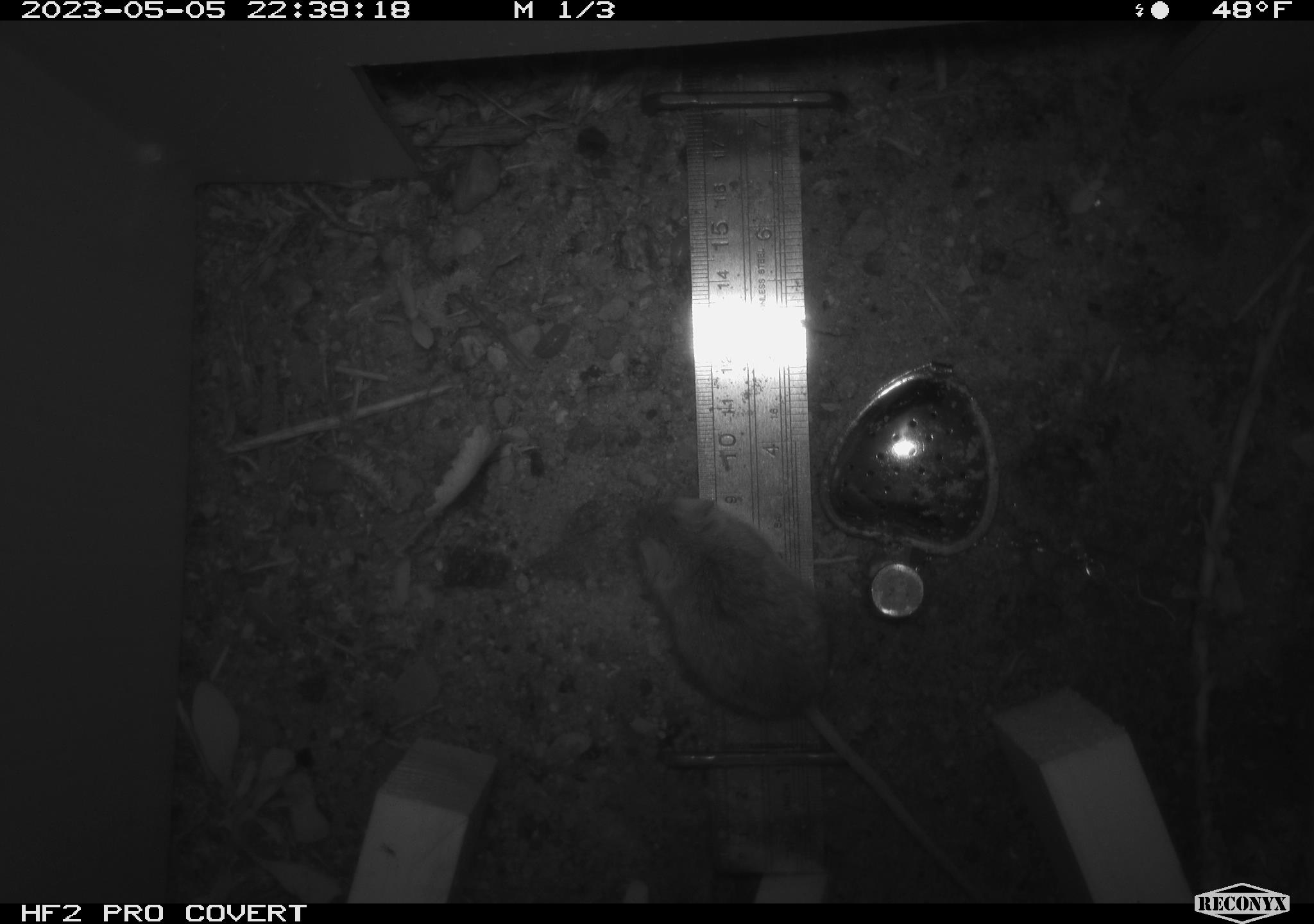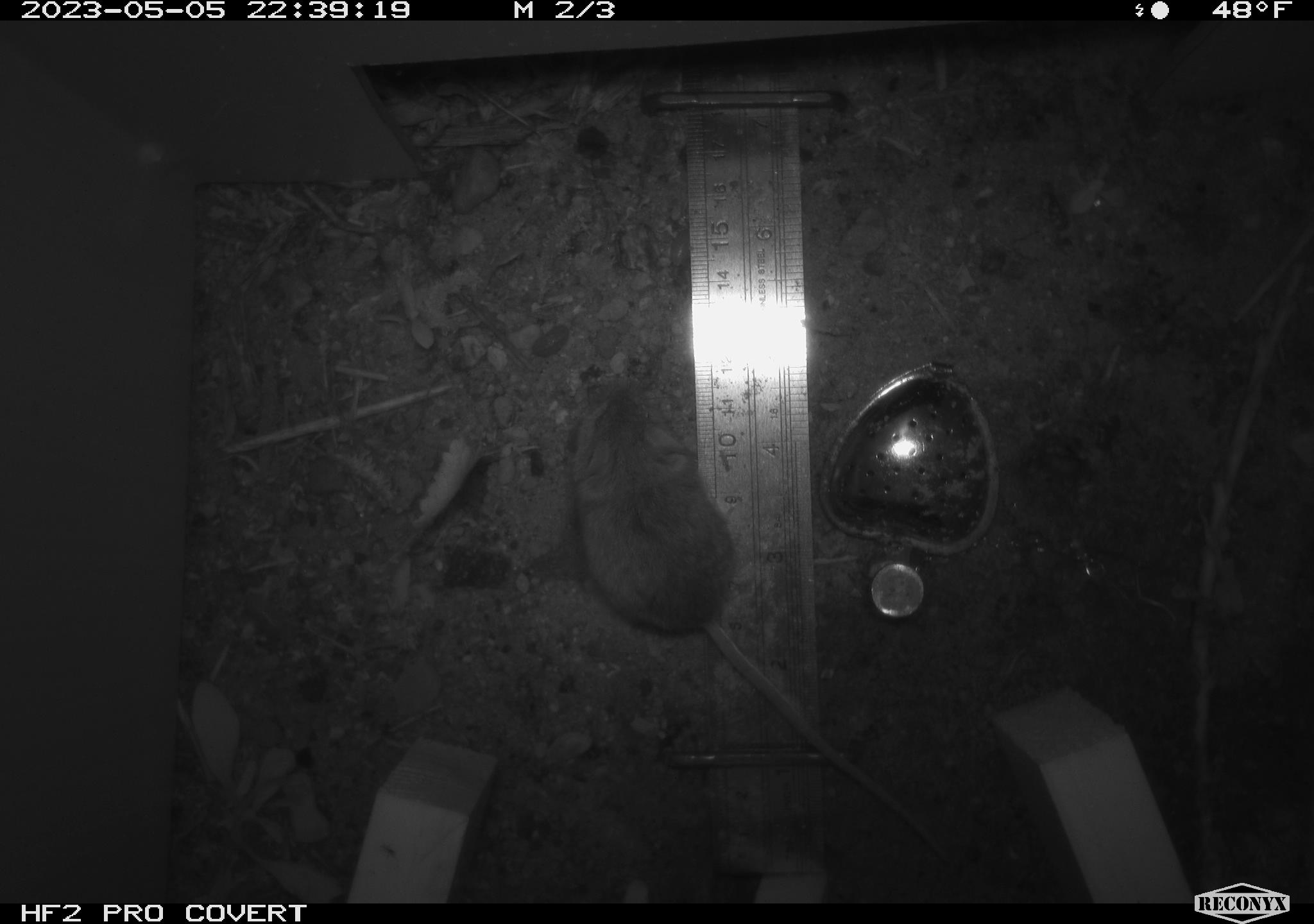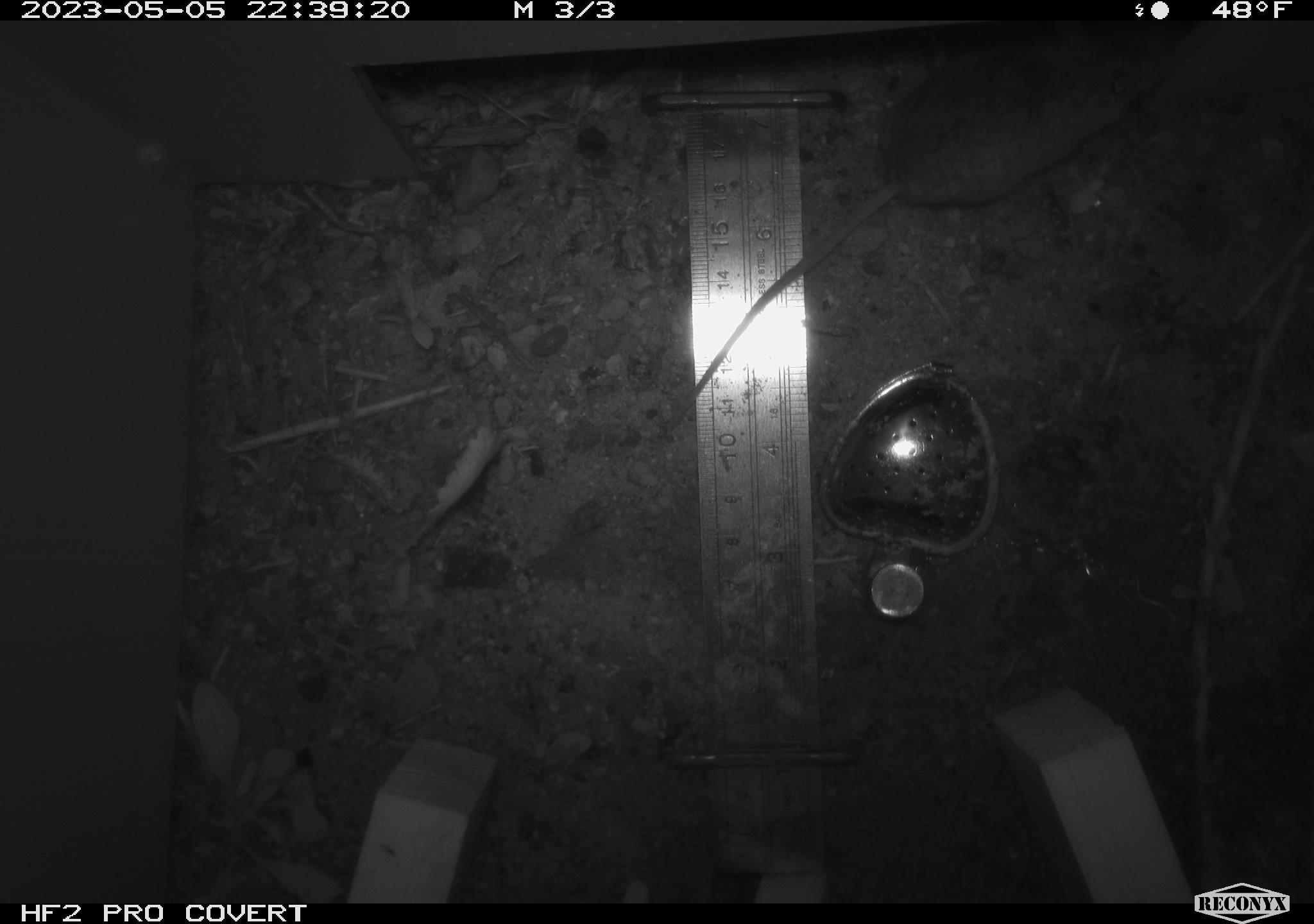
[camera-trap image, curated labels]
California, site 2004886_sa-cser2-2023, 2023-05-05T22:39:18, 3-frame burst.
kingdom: Animalia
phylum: Chordata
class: Mammalia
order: Rodentia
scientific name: Rodentia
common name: mouse species